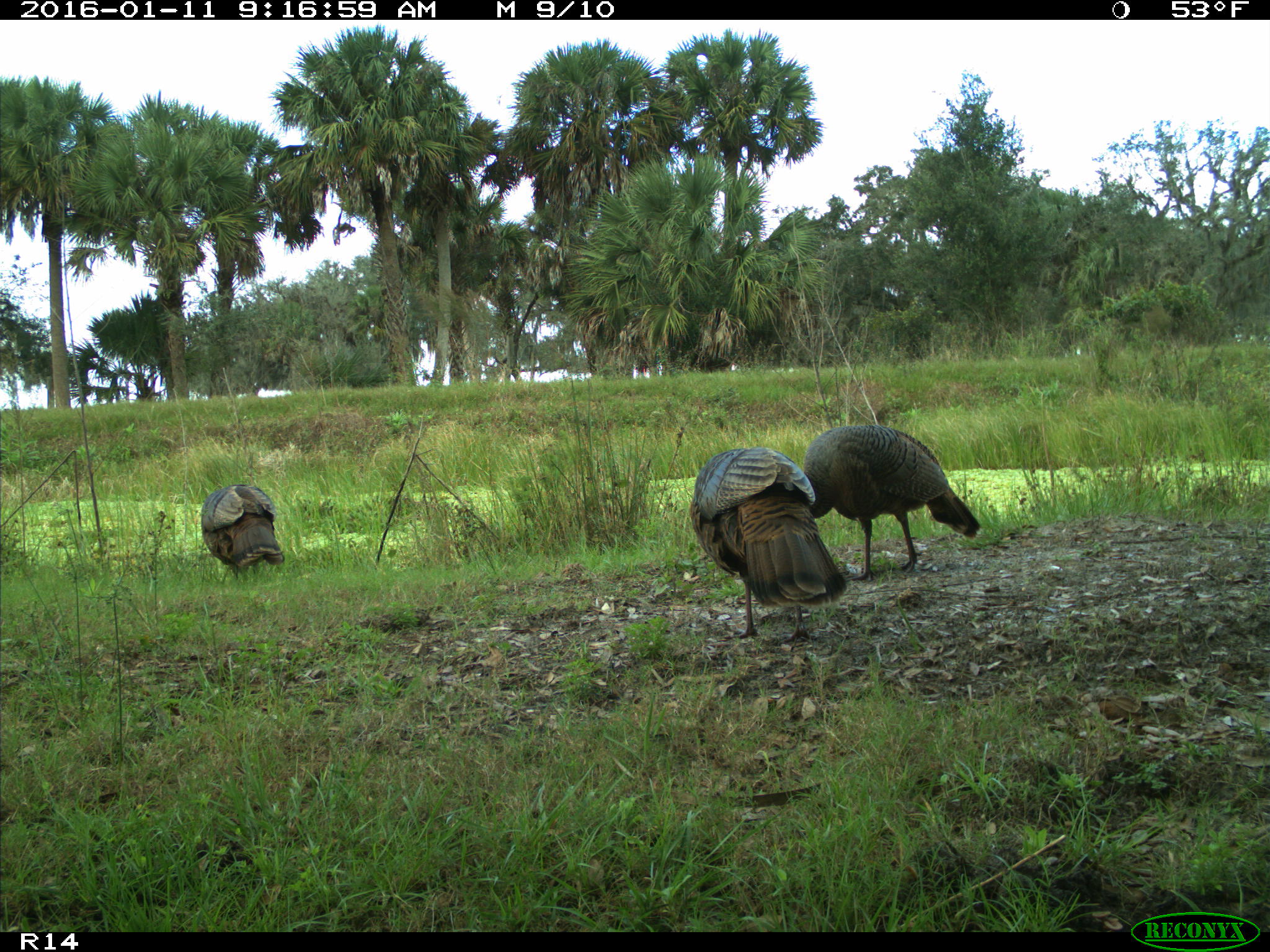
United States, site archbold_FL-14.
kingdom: Animalia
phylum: Chordata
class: Aves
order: Galliformes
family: Phasianidae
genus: Meleagris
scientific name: Meleagris gallopavo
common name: wild turkey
Meleagris gallopavo (wild turkey).